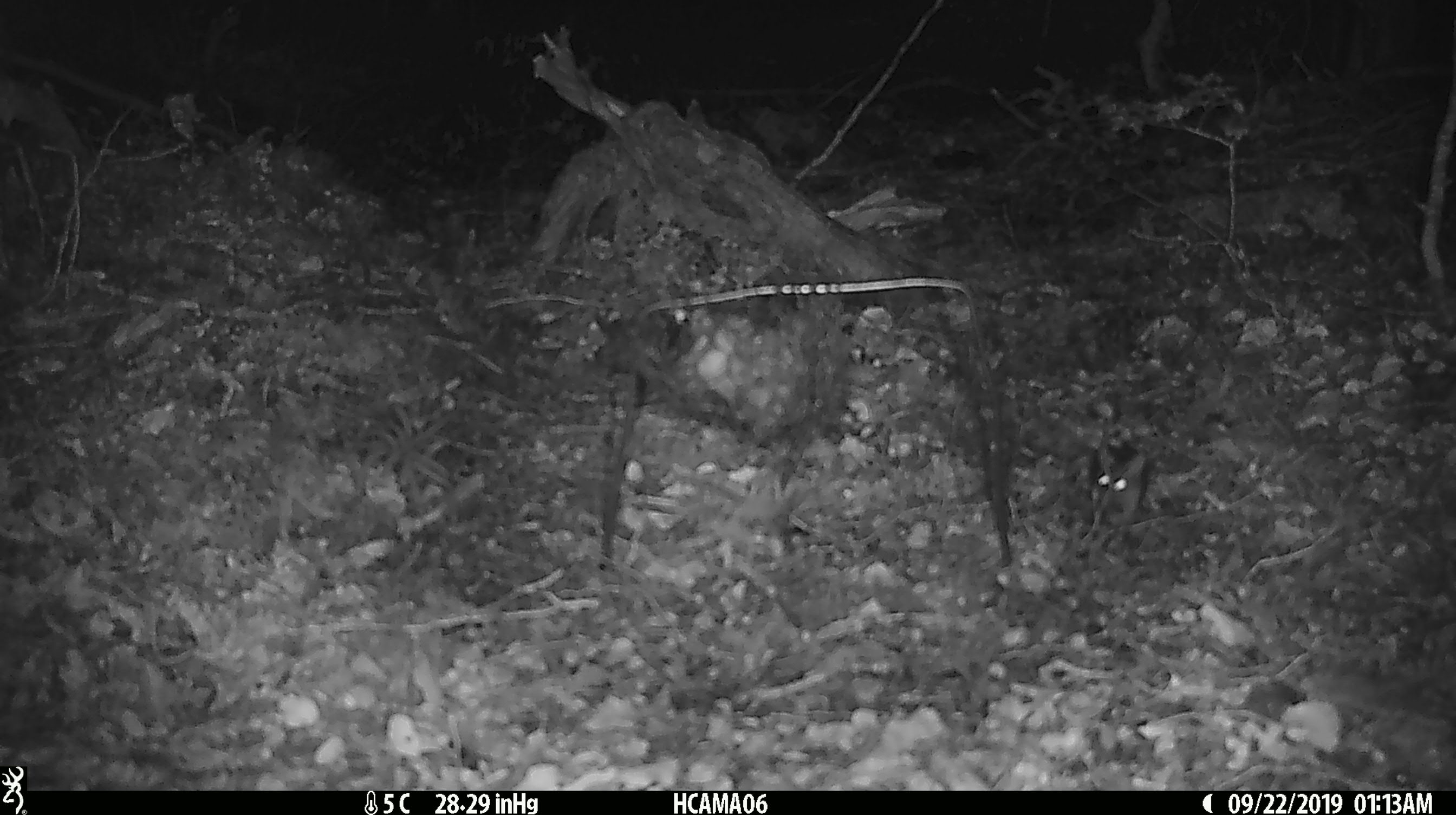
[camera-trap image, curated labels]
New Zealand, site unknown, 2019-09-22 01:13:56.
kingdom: Animalia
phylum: Chordata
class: Mammalia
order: Rodentia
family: Muridae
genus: Mus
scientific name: Mus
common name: mouse